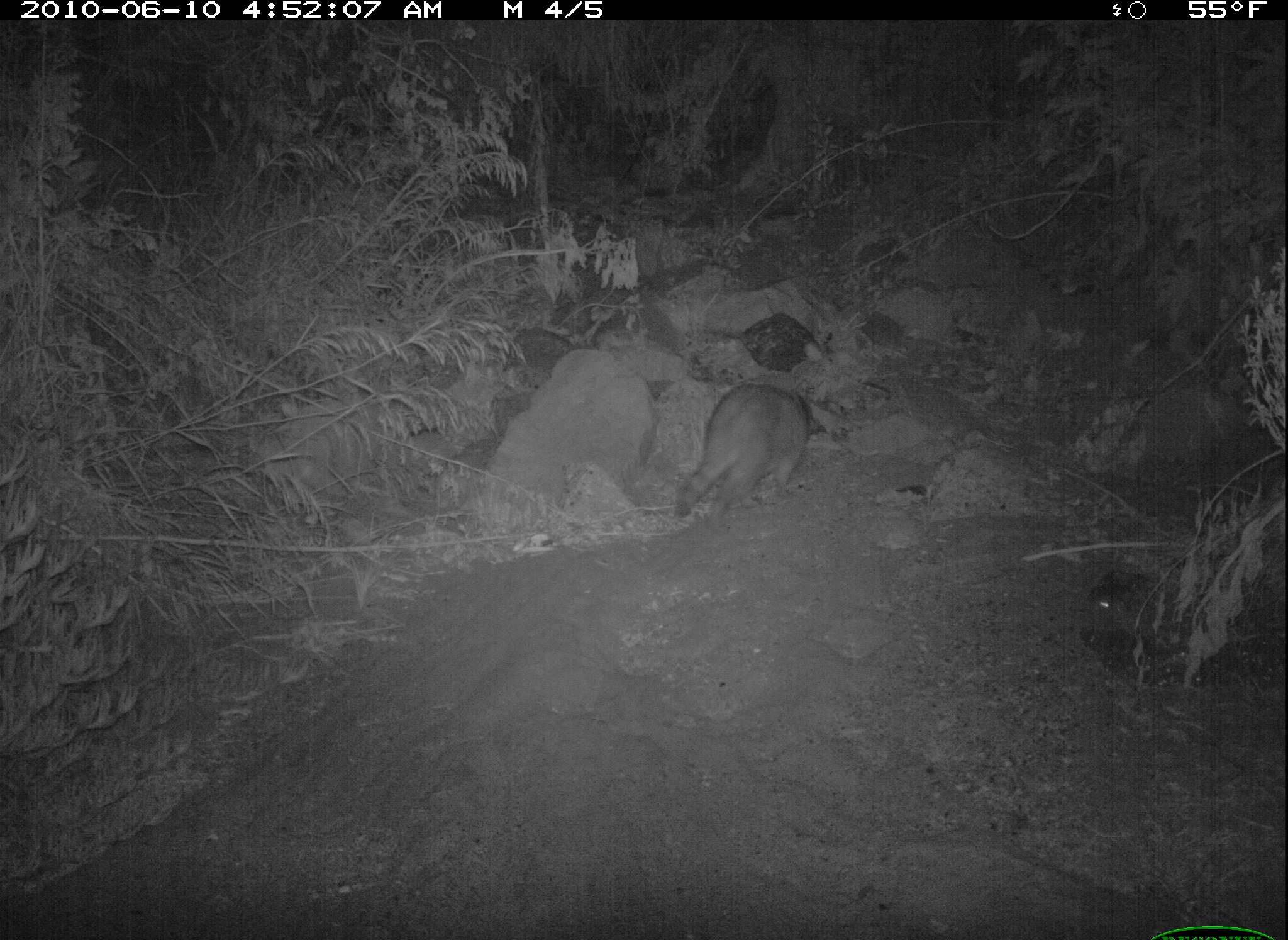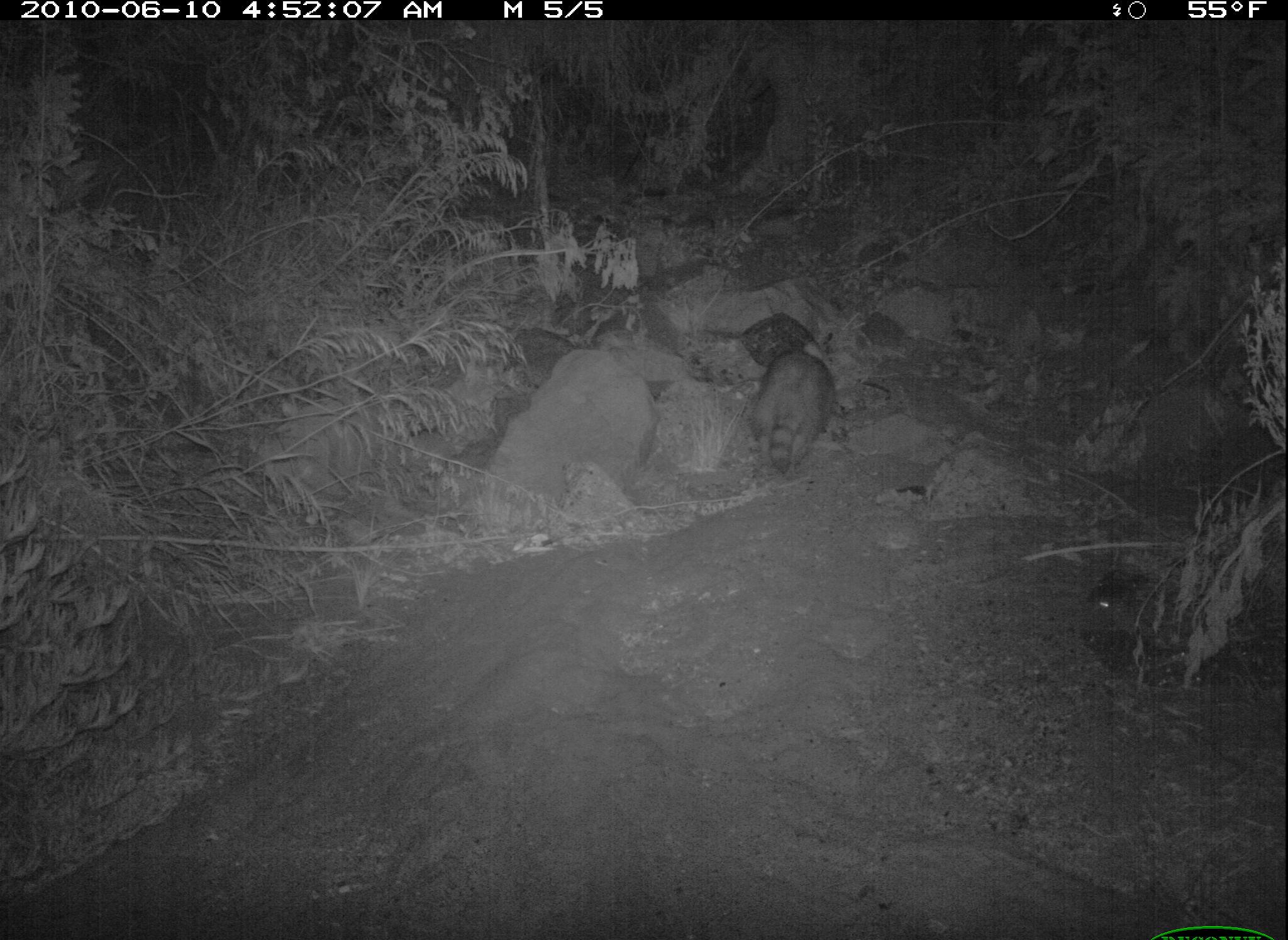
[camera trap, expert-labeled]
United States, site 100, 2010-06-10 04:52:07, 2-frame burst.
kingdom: Animalia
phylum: Chordata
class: Mammalia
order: Carnivora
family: Procyonidae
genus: Procyon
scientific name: Procyon lotor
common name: raccoon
Raccoon (Procyon lotor).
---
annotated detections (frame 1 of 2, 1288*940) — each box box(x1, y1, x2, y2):
raccoon: box(663, 366, 840, 536)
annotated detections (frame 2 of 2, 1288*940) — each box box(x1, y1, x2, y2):
raccoon: box(737, 325, 837, 482)